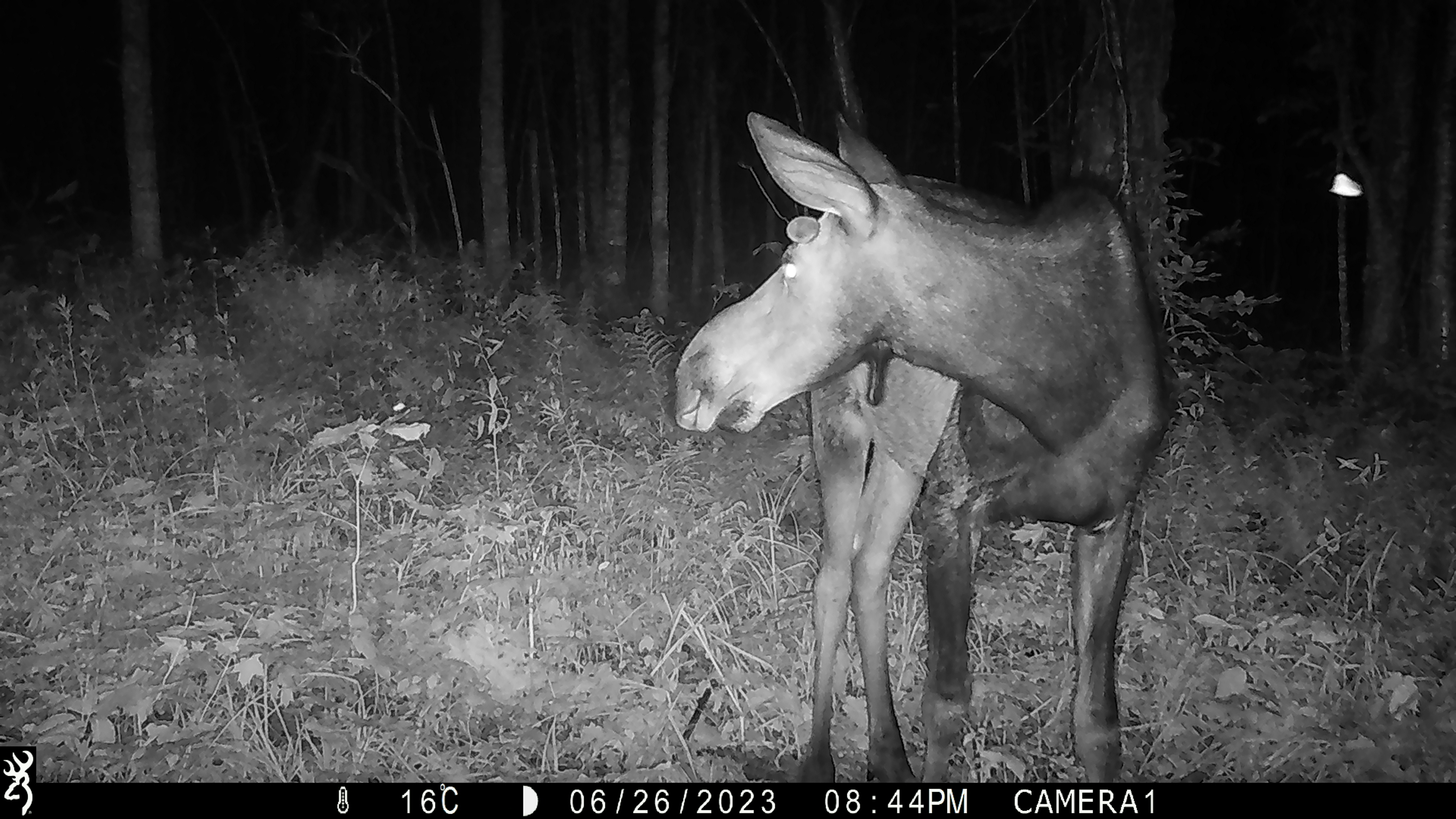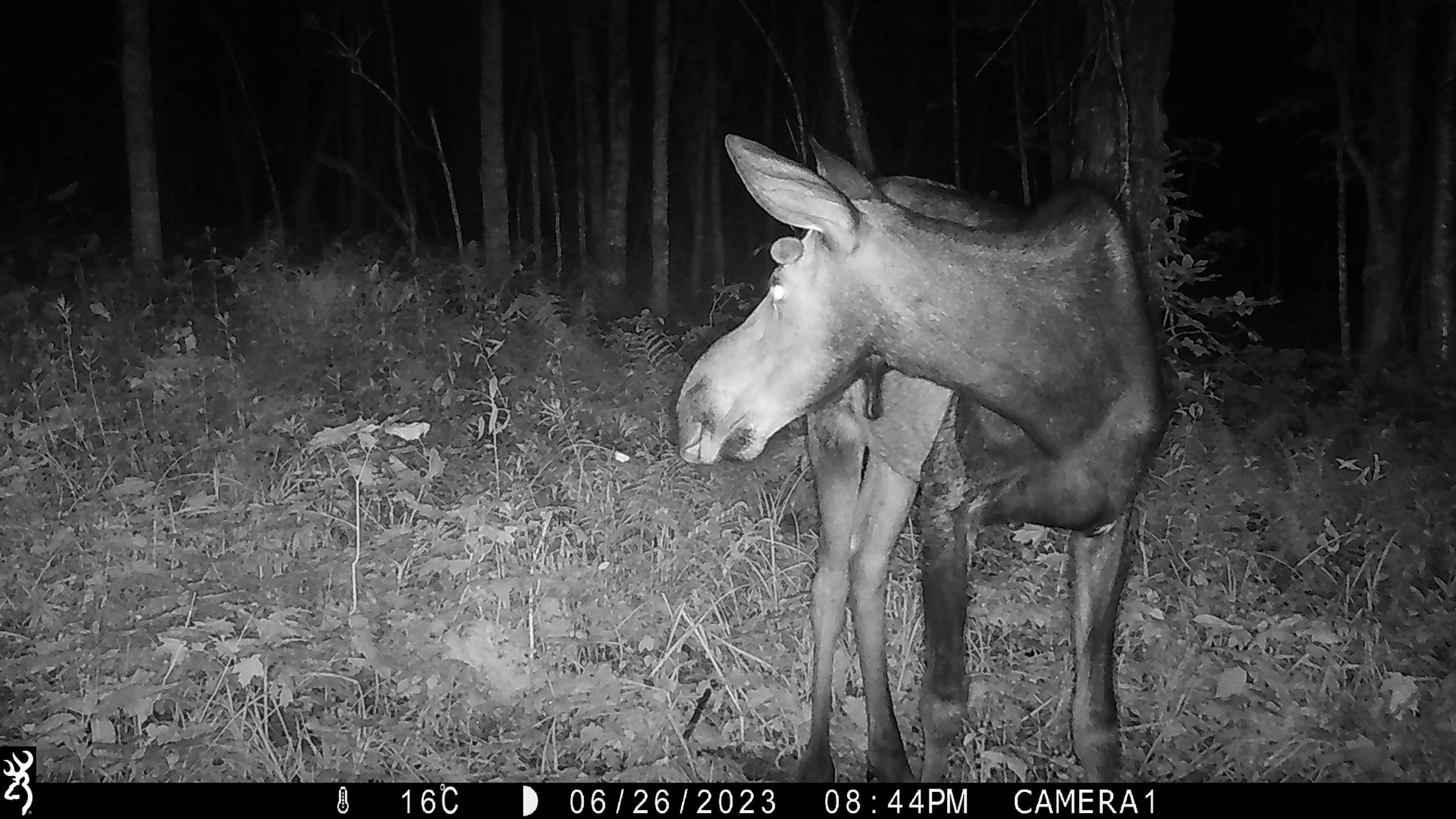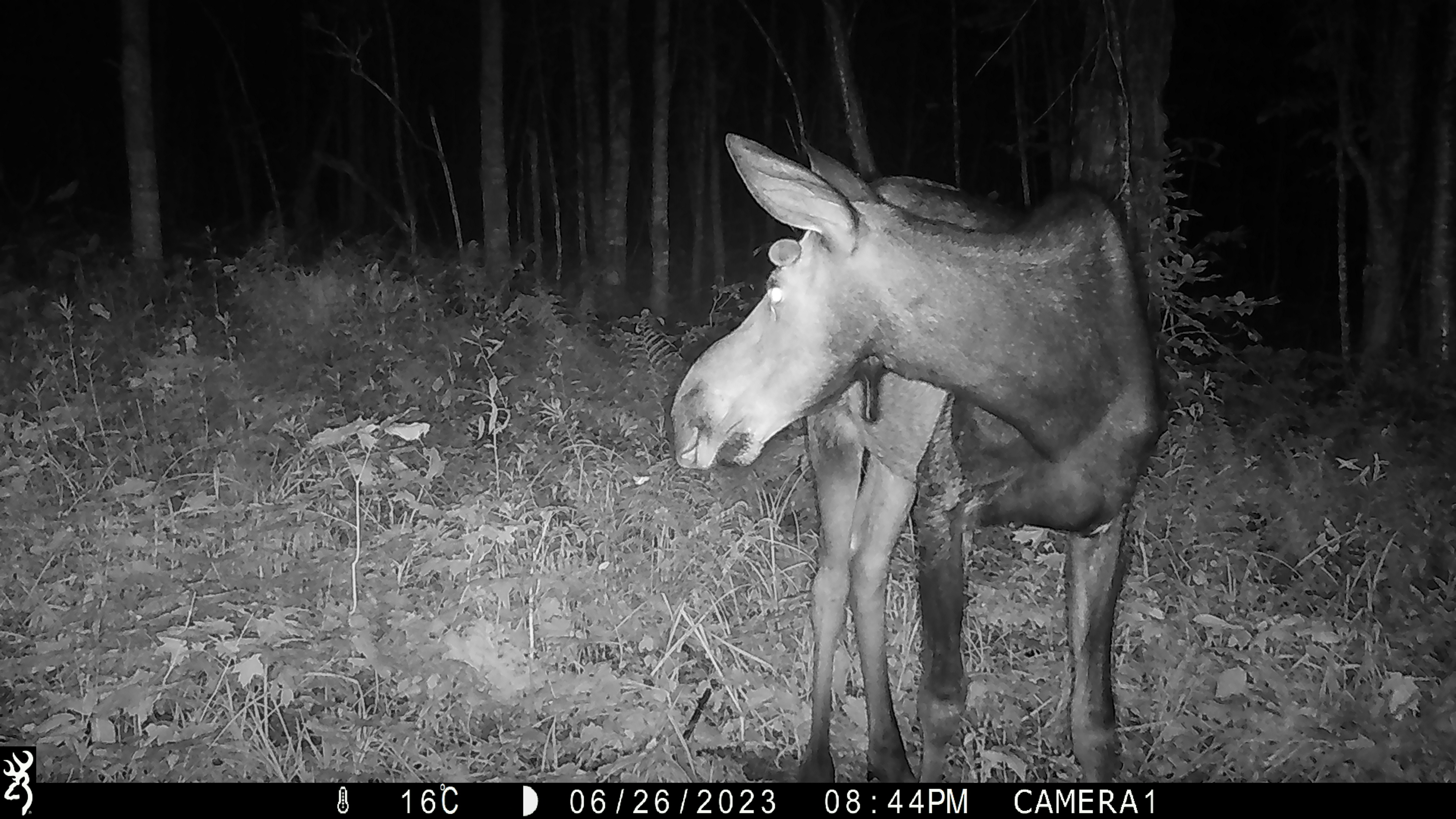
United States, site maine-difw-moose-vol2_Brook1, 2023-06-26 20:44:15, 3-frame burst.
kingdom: Animalia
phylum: Chordata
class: Mammalia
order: Artiodactyla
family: Cervidae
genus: Alces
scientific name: Alces alces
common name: moose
Moose (Alces alces).